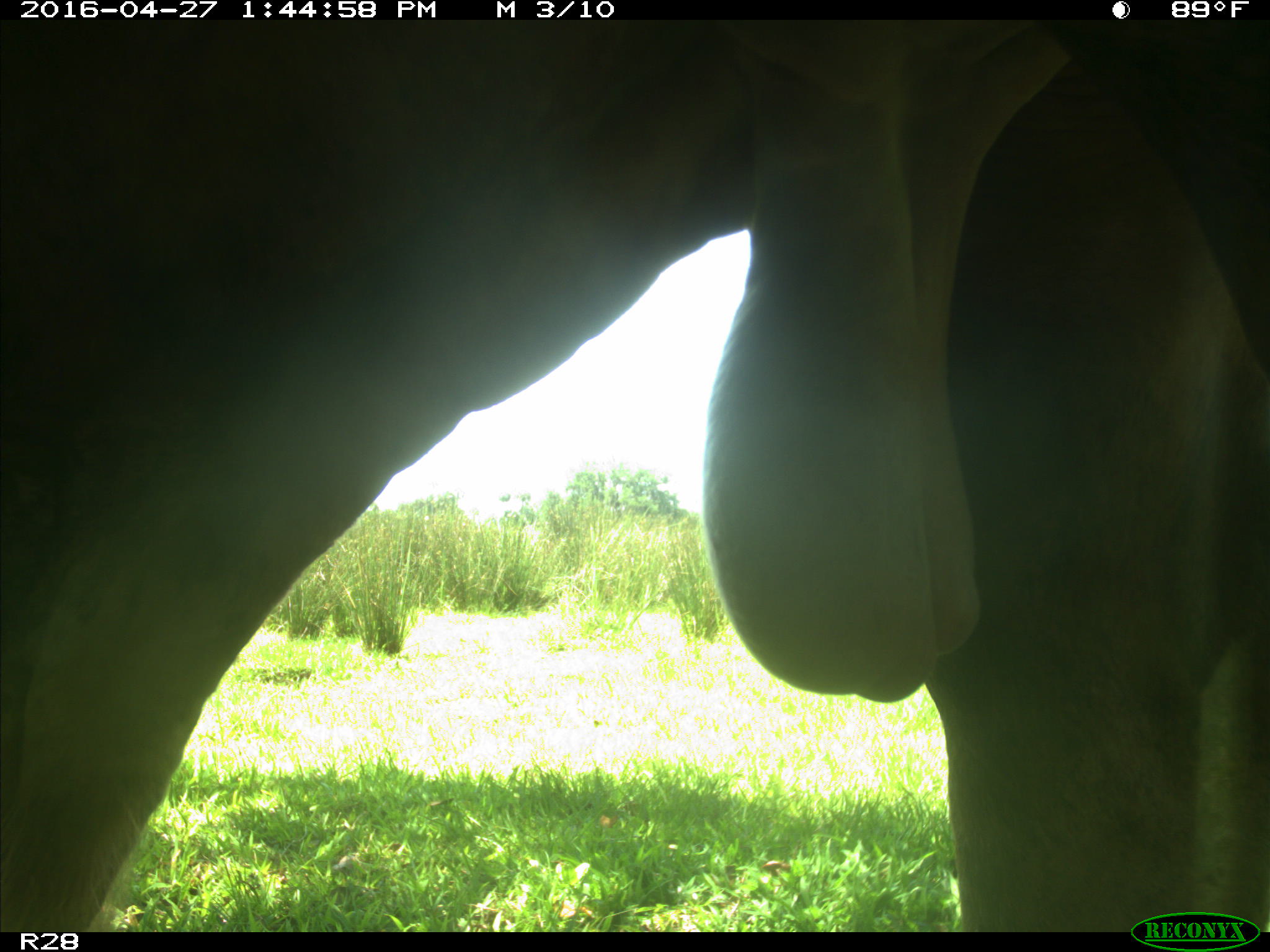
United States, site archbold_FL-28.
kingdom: Animalia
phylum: Chordata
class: Mammalia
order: Artiodactyla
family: Bovidae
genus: Bos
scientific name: Bos taurus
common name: domestic cow